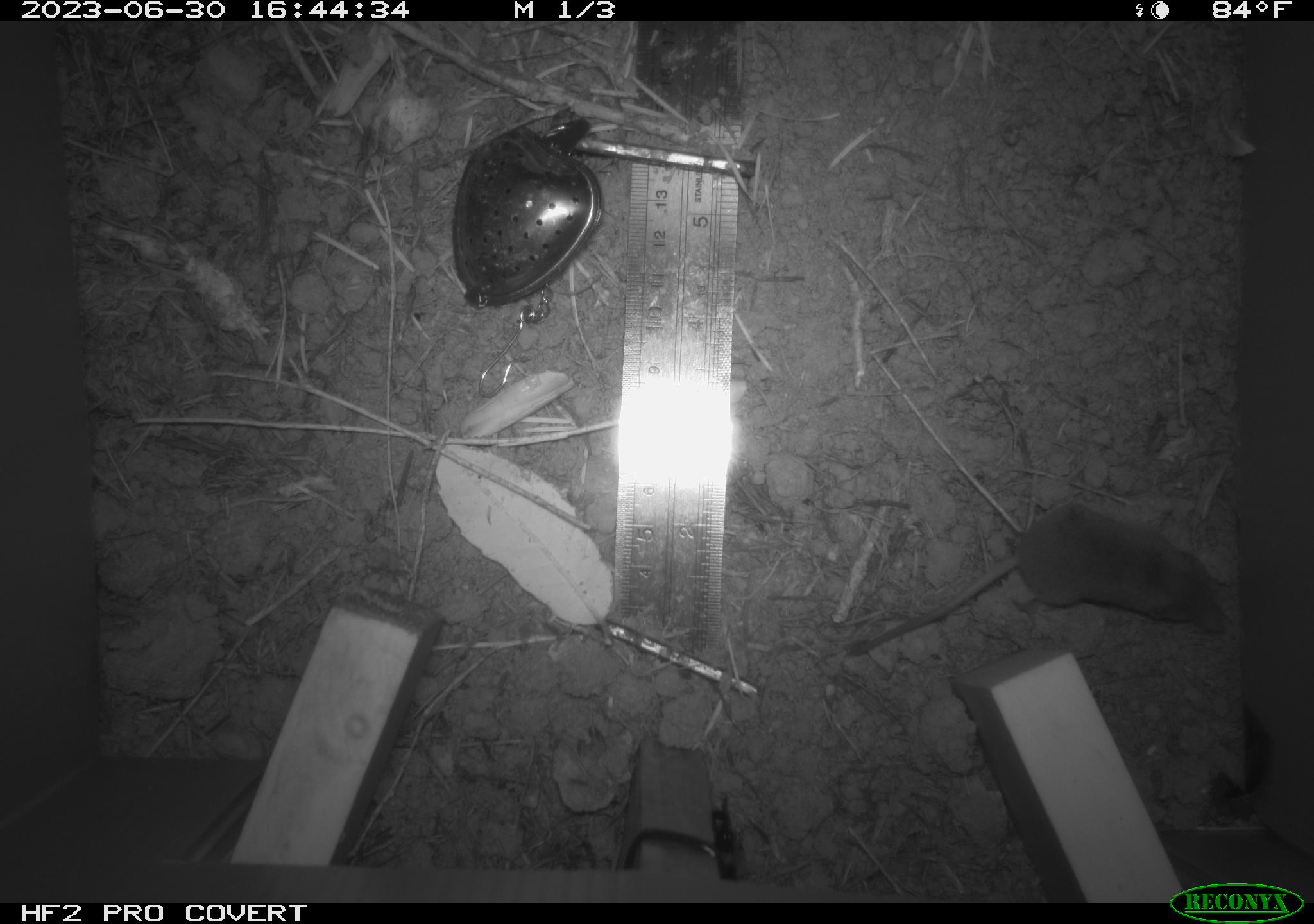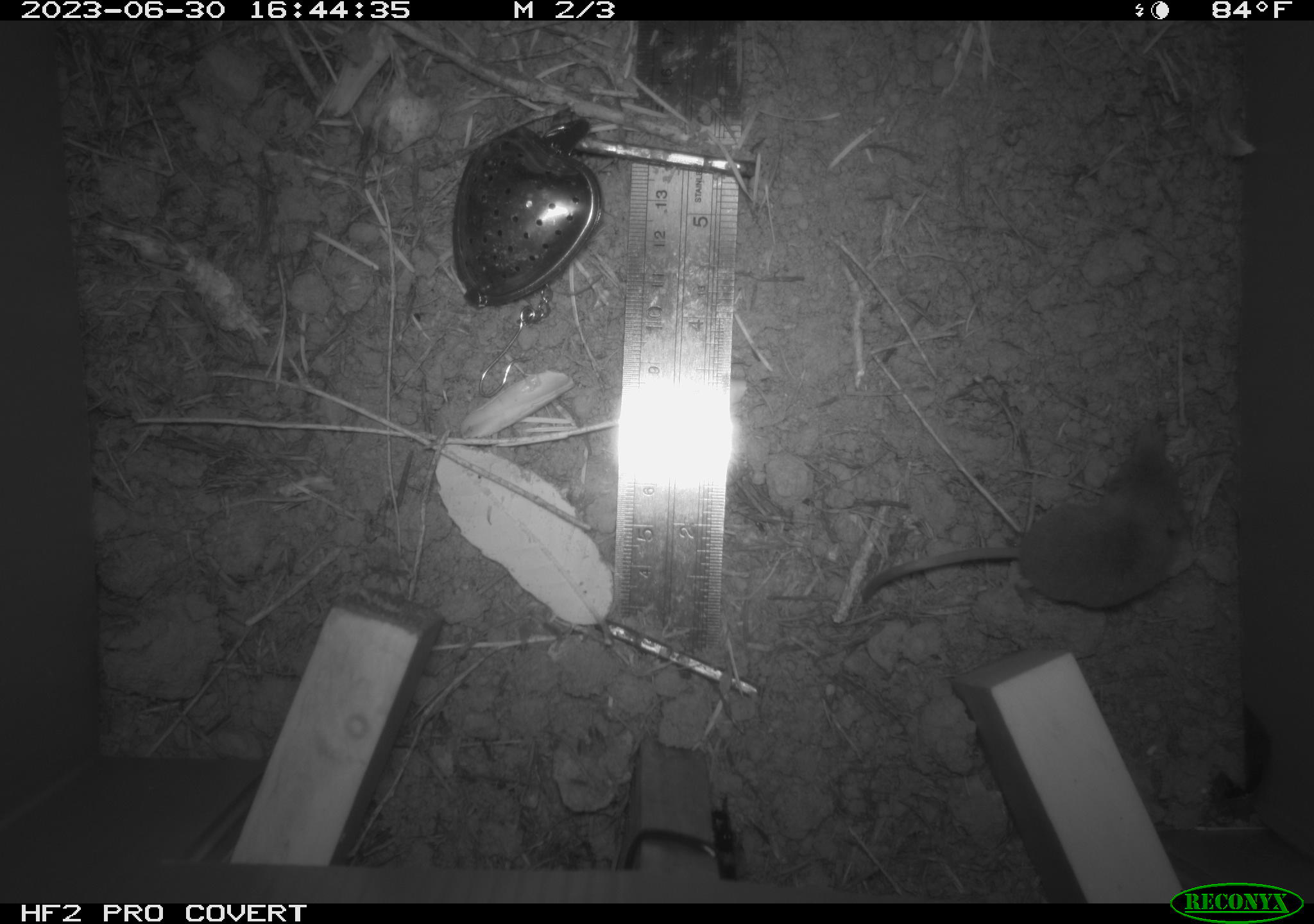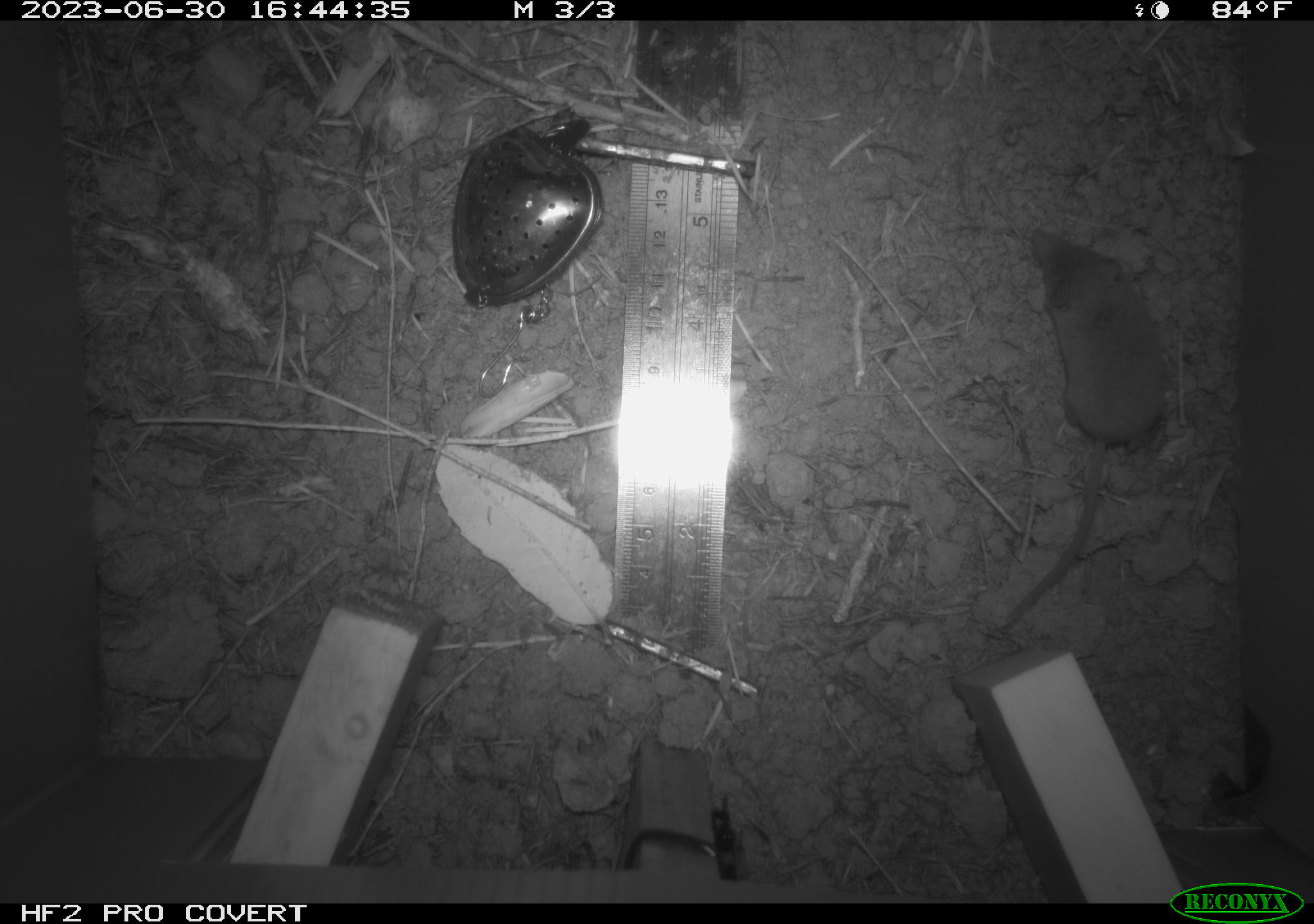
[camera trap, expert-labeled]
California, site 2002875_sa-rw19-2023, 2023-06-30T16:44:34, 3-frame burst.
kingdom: Animalia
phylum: Chordata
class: Mammalia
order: Eulipotyphla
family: Soricidae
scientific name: Soricidae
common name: shrews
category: soricidae family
Soricidae family (shrews) (Soricidae).